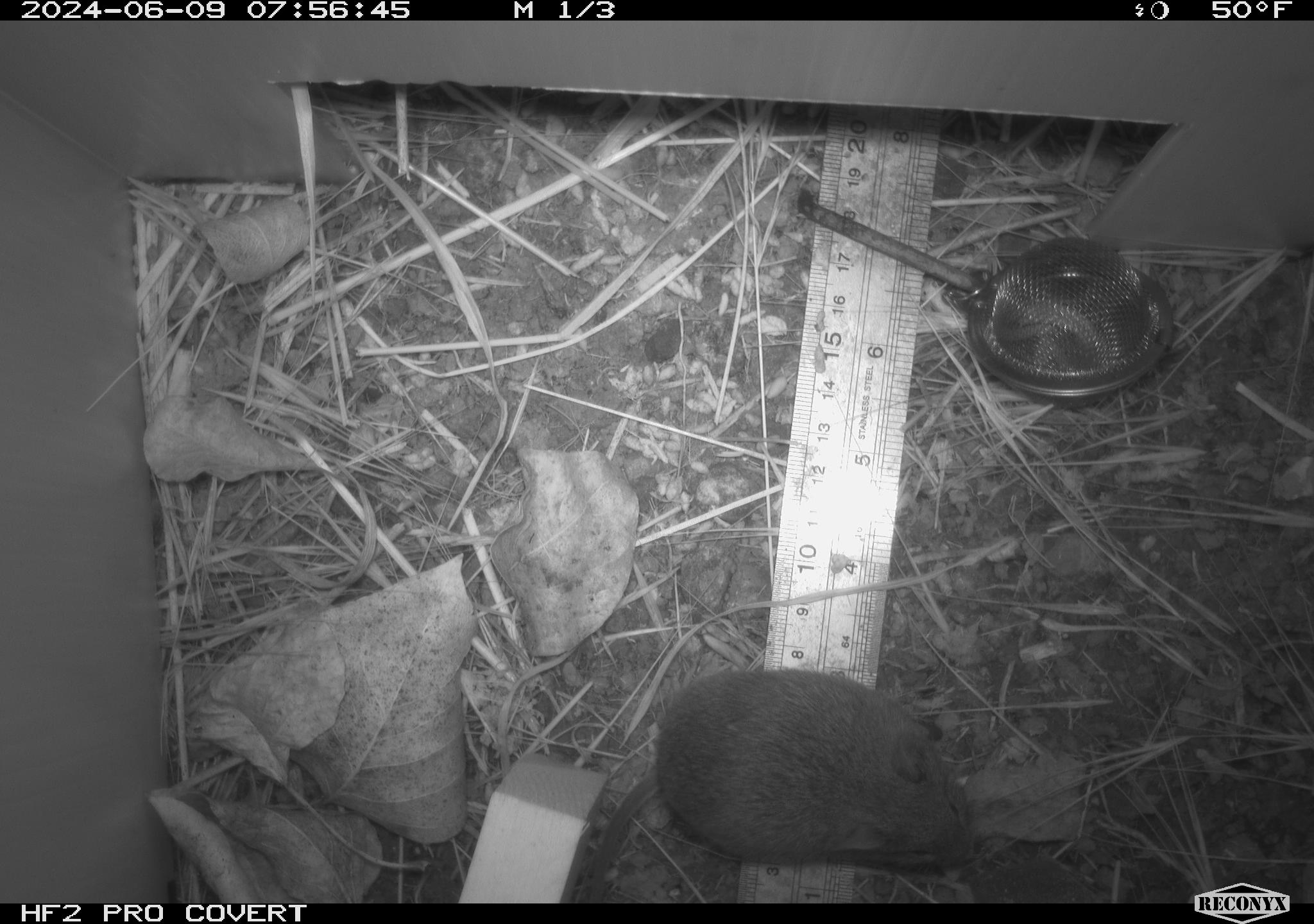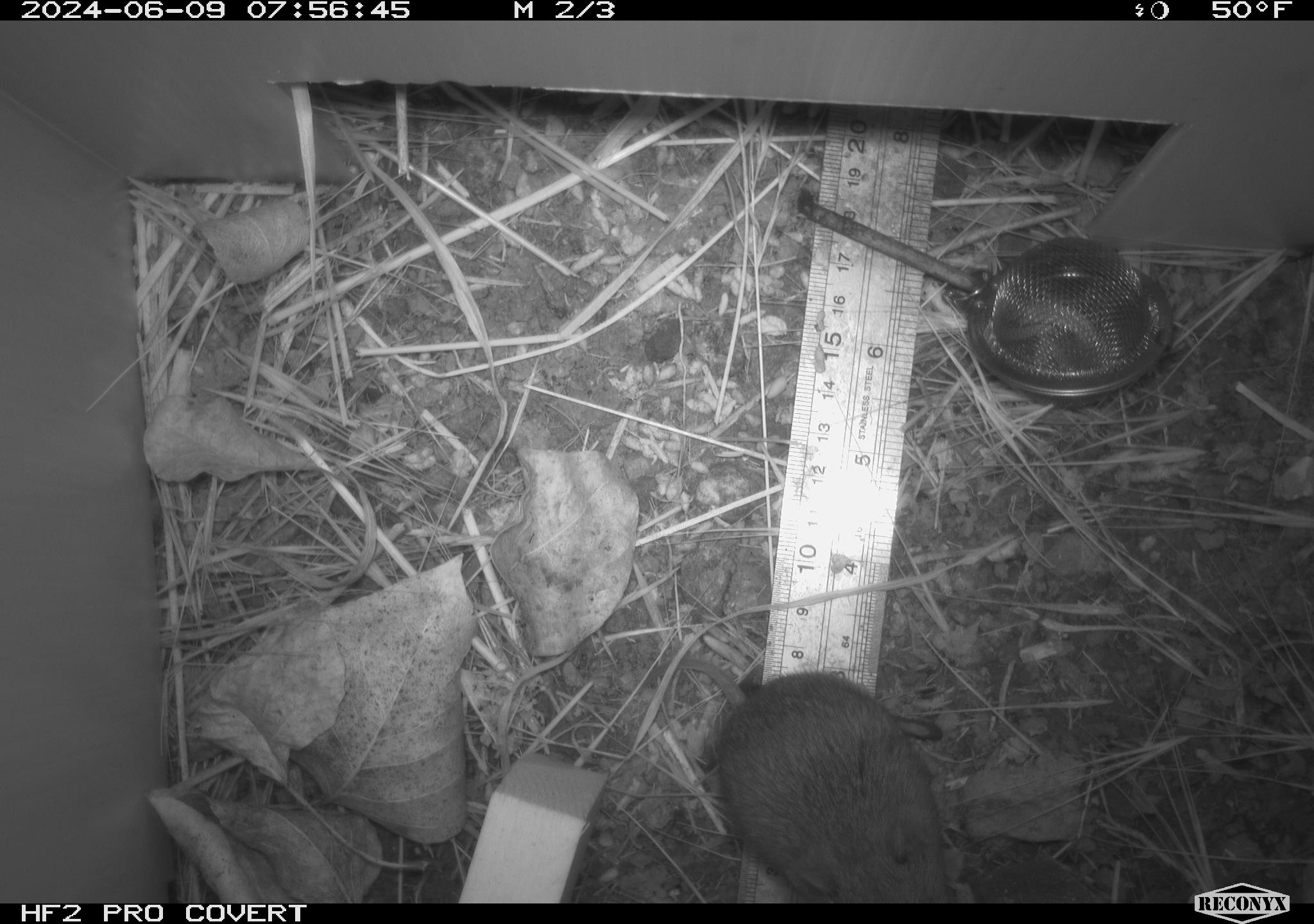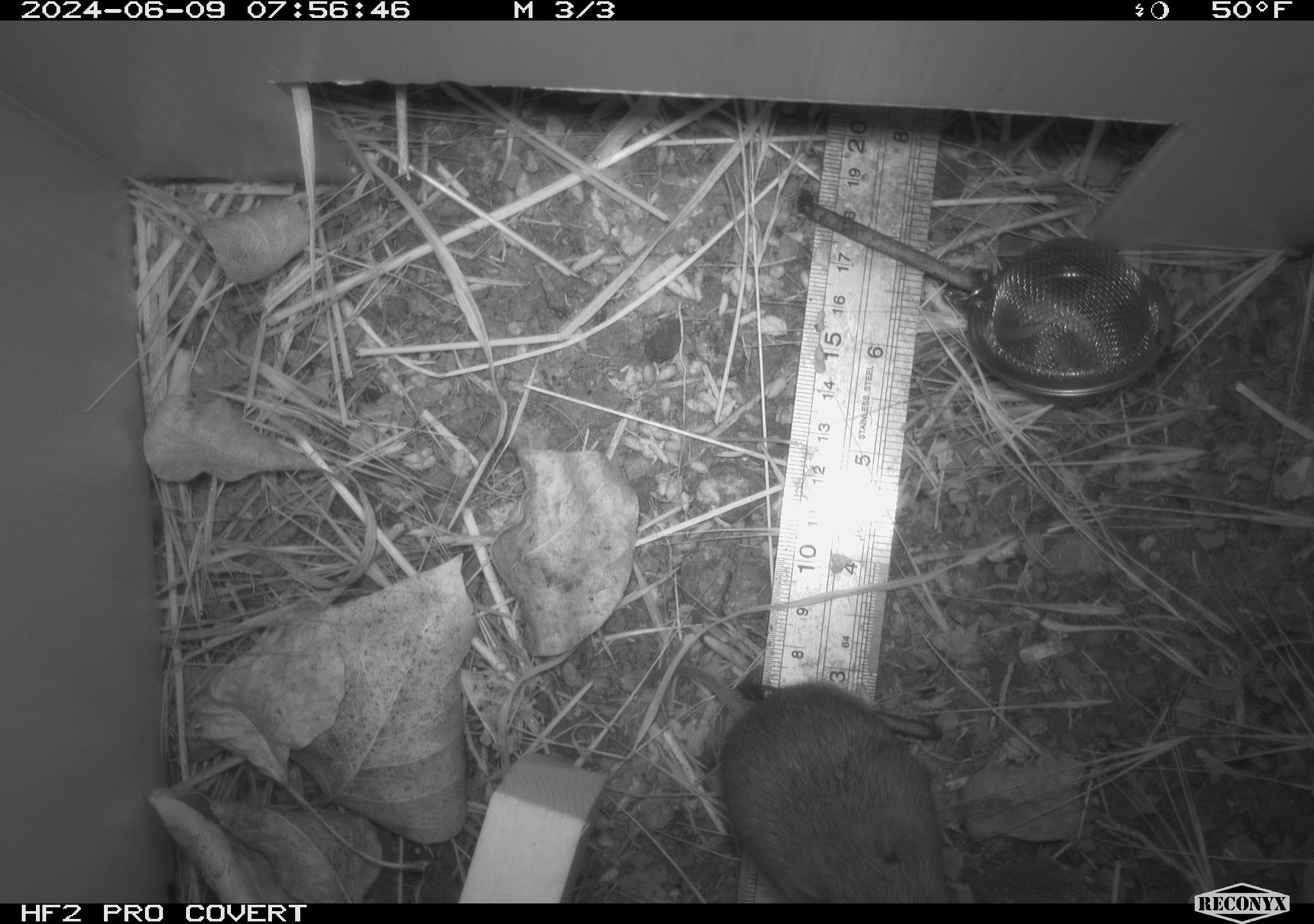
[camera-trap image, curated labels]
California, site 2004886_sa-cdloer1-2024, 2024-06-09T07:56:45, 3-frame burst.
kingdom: Animalia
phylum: Chordata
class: Mammalia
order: Rodentia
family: Cricetidae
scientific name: Arvicolinae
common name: voles, lemmings, and muskrats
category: arvicolinae subfamily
Arvicolinae subfamily (voles, lemmings, and muskrats) (Arvicolinae).